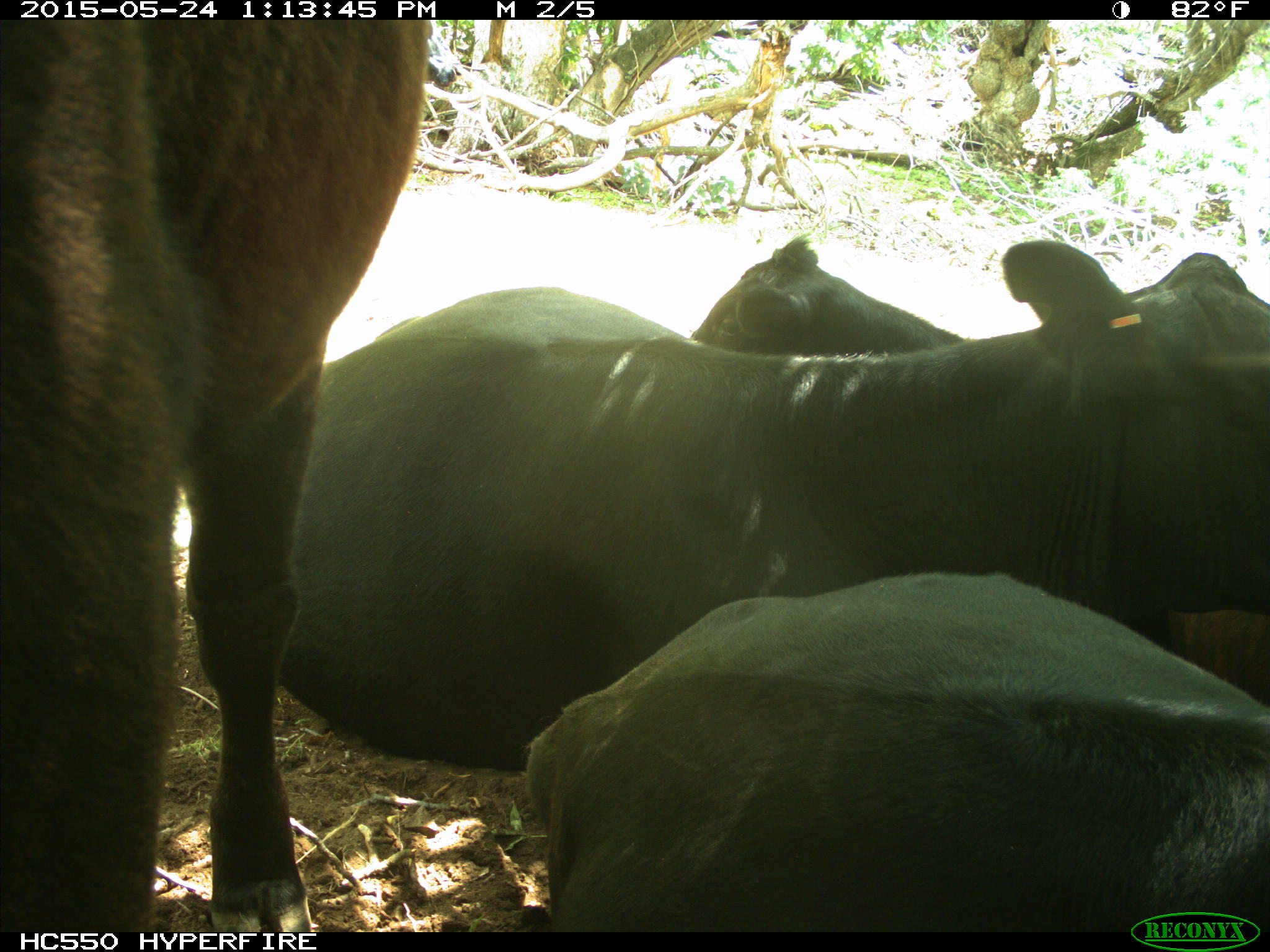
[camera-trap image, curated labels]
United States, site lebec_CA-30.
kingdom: Animalia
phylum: Chordata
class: Mammalia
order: Artiodactyla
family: Bovidae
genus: Bos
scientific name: Bos taurus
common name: domestic cow